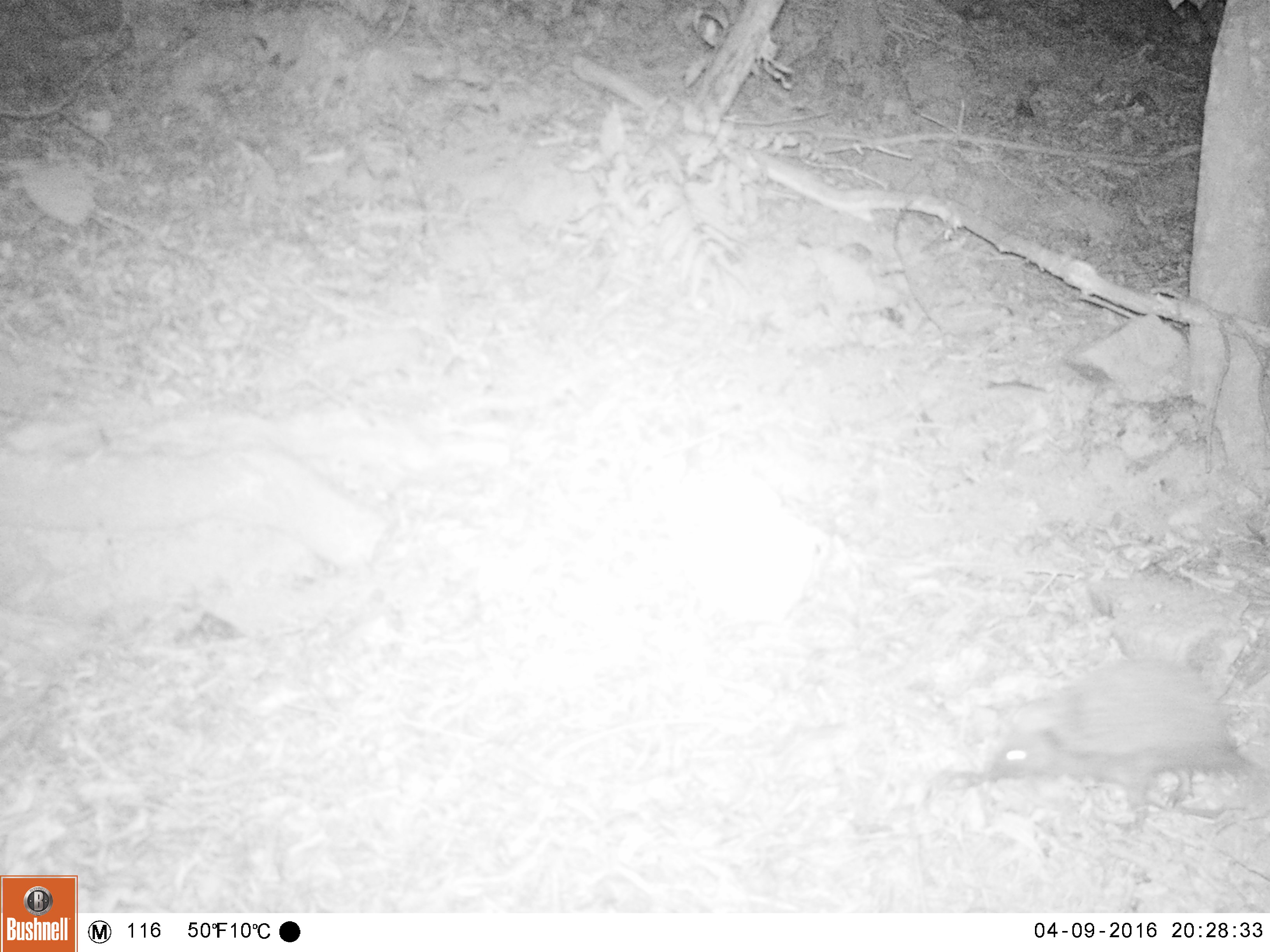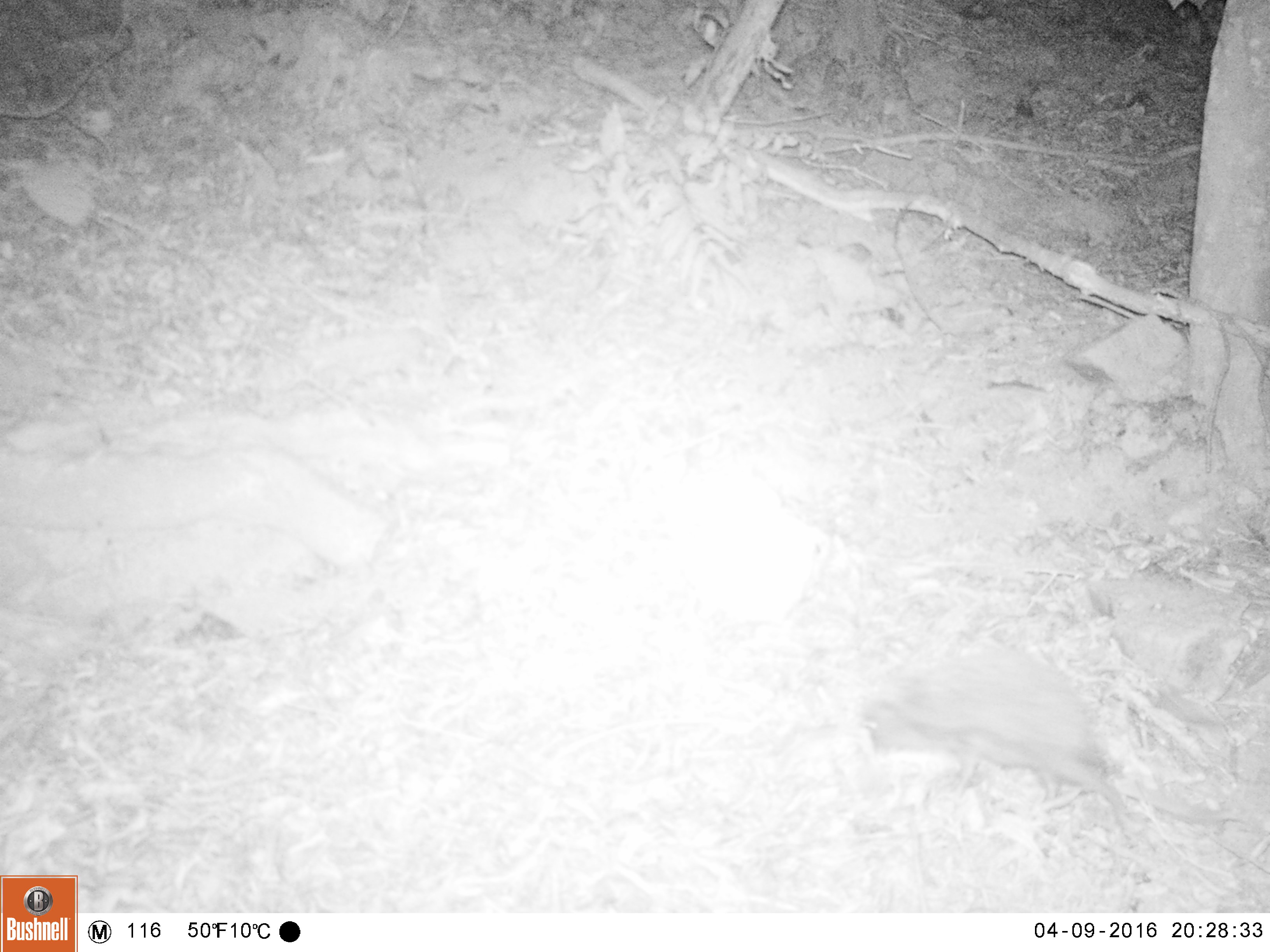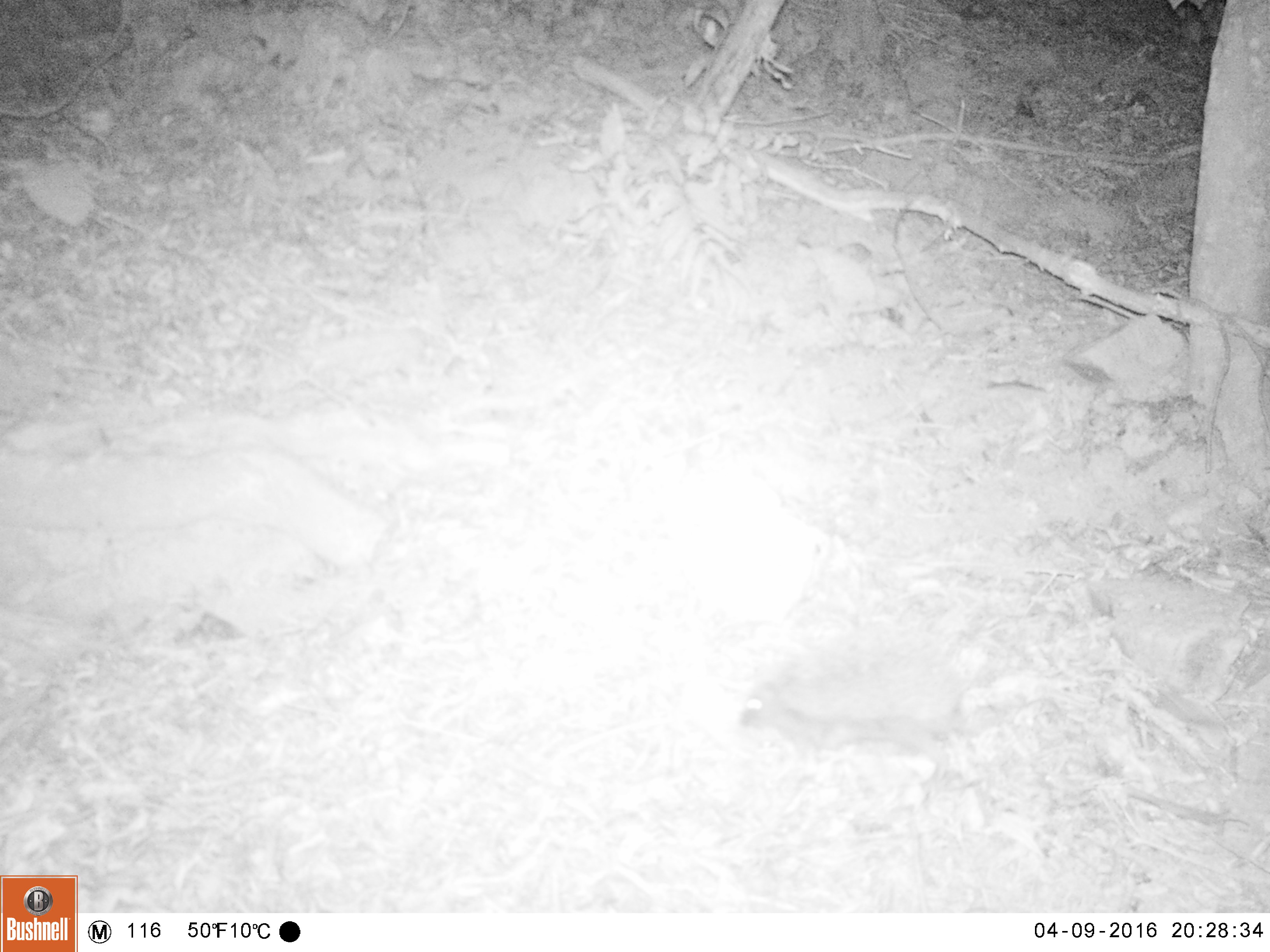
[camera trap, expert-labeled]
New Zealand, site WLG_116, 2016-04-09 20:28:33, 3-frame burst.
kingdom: Animalia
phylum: Chordata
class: Mammalia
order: Eulipotyphla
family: Erinaceidae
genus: Erinaceus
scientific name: Erinaceus europaeus europaeus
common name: european hedgehog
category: hedgehog